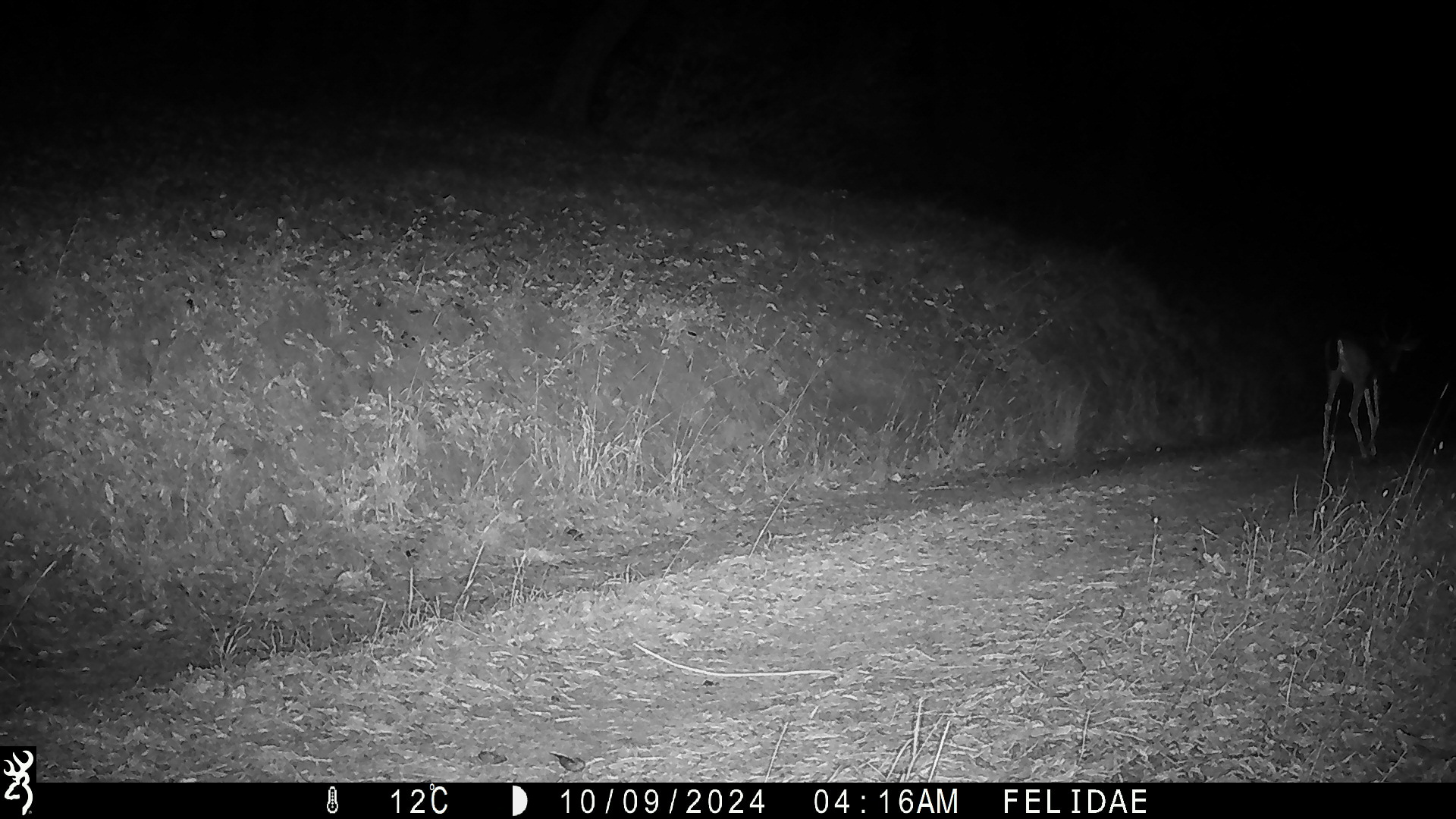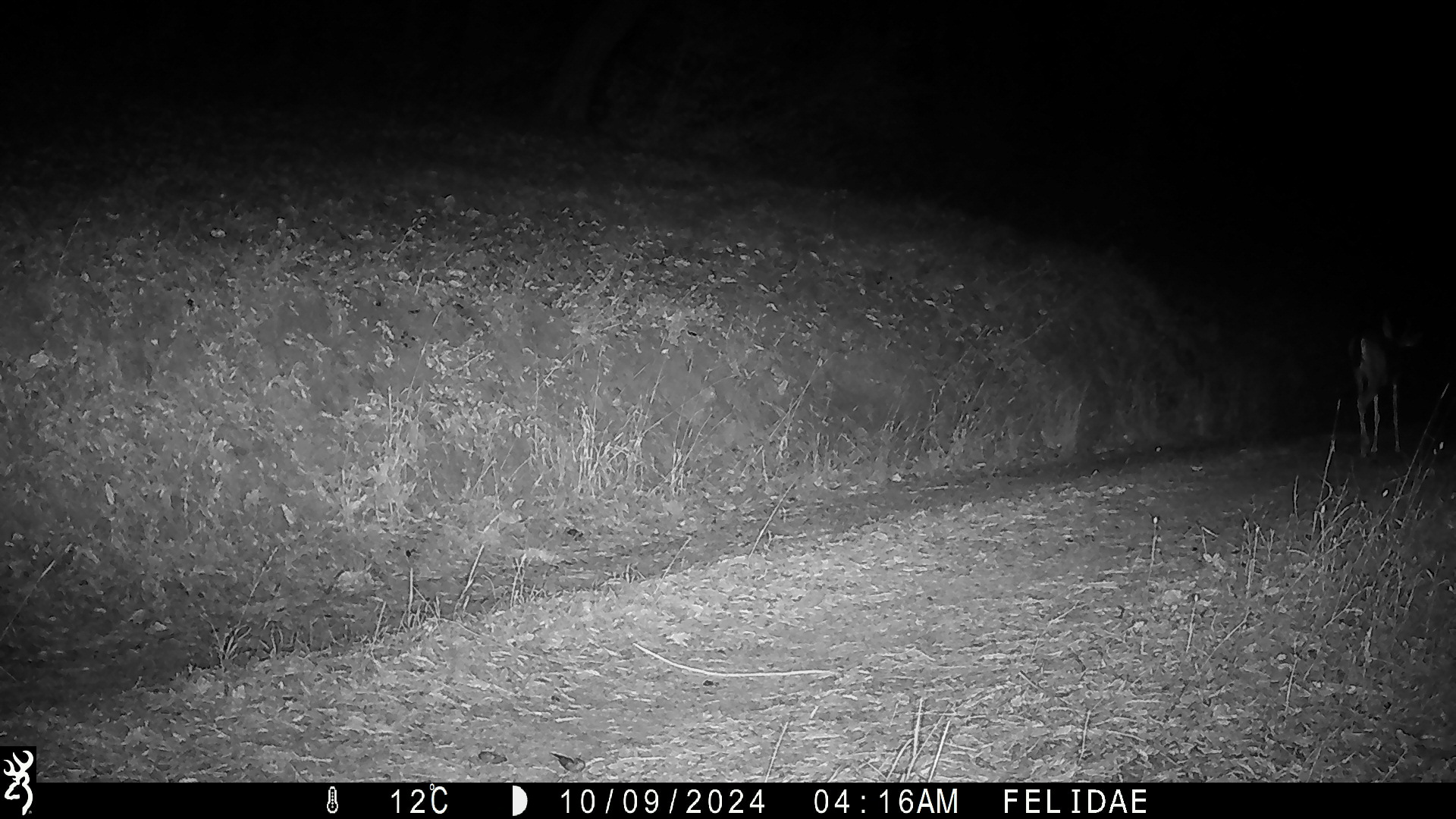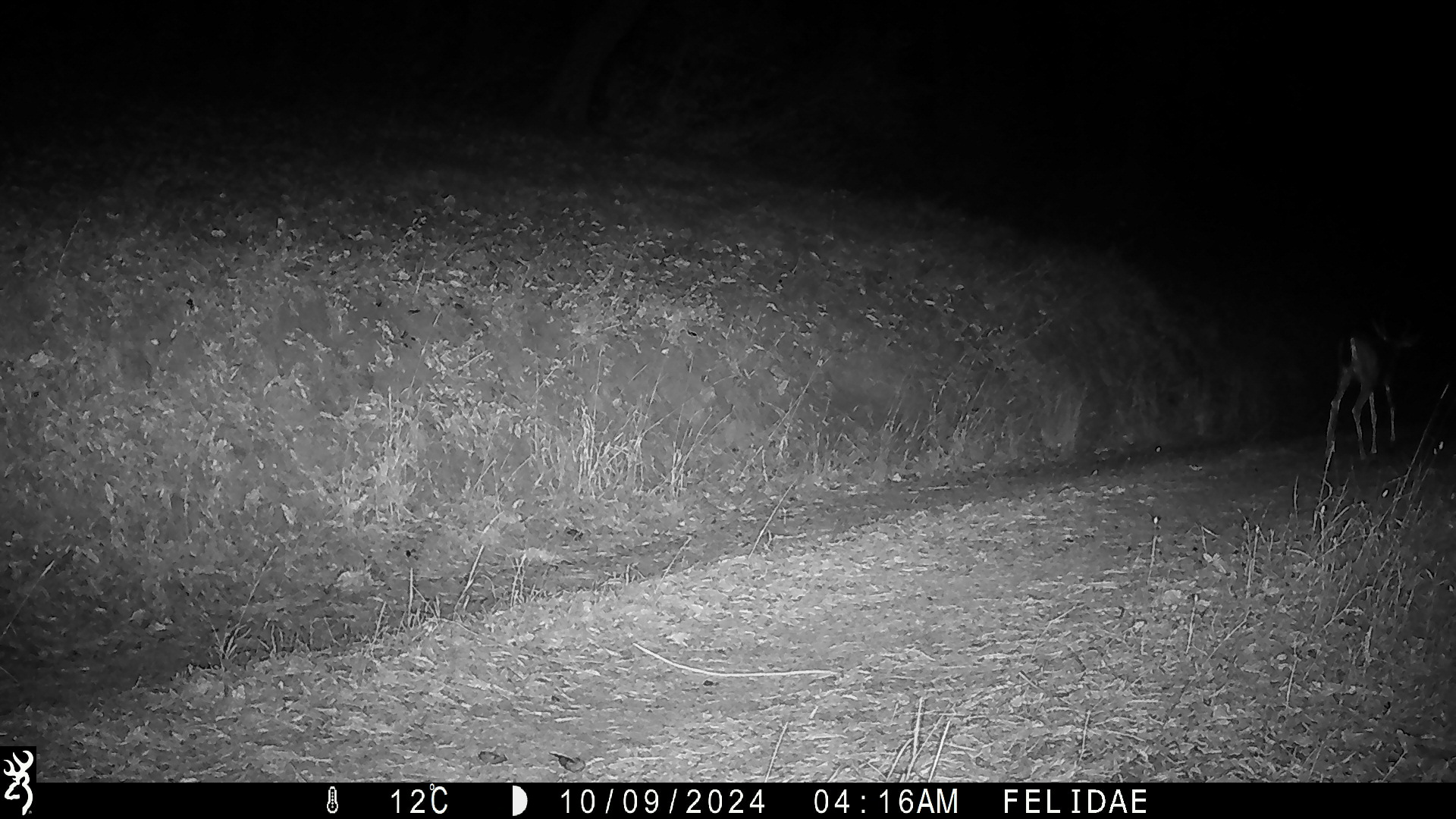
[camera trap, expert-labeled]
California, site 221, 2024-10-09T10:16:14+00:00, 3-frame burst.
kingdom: Animalia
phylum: Chordata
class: Mammalia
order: Artiodactyla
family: Cervidae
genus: Odocoileus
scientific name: Odocoileus hemionus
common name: mule deer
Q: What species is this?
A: Mule deer (Odocoileus hemionus).